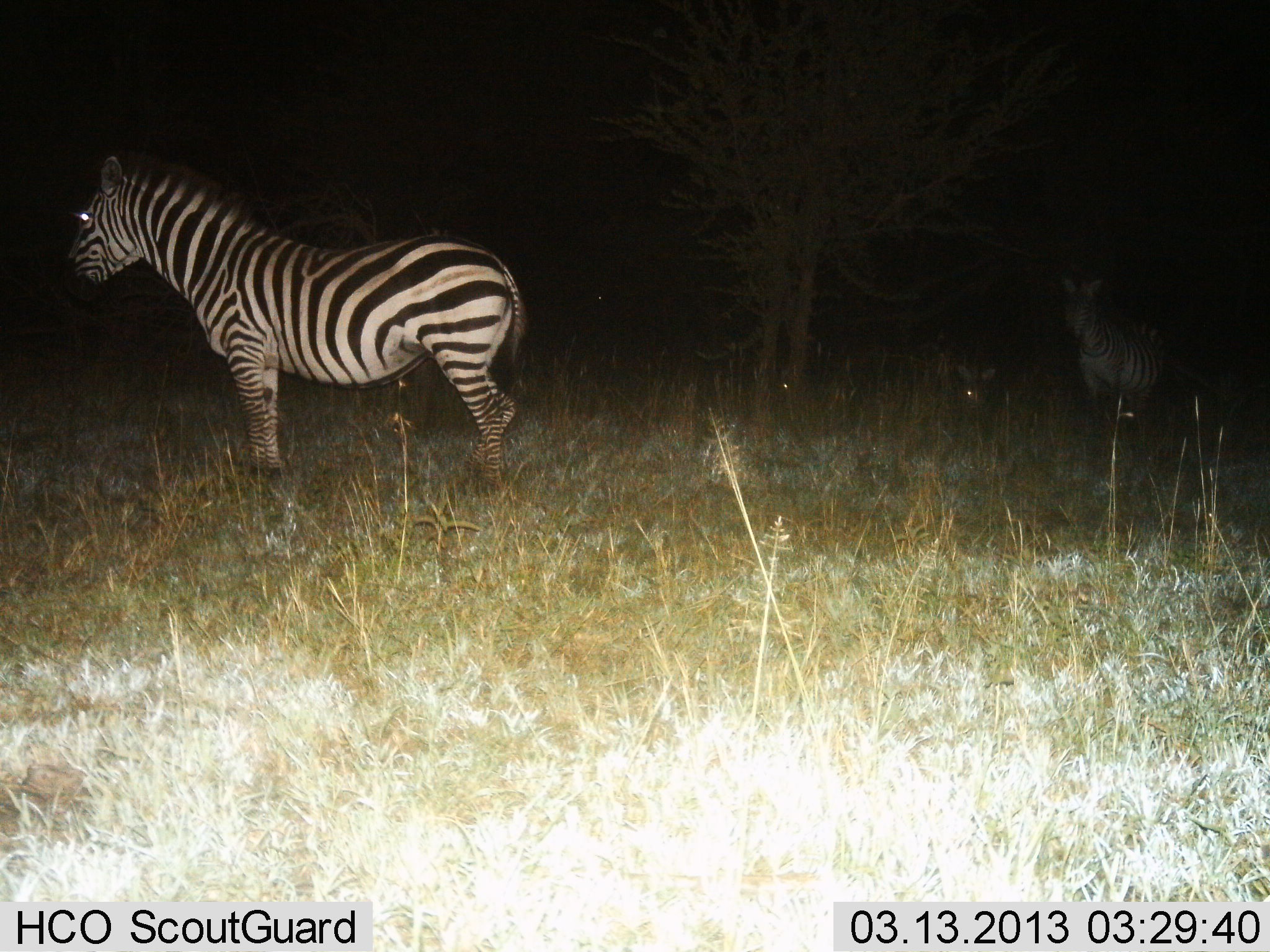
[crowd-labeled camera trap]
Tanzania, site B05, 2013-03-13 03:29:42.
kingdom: Animalia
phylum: Chordata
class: Mammalia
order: Perissodactyla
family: Equidae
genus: Equus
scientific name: Equus quagga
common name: plains zebra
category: zebra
Zebra (plains zebra) (Equus quagga), count 2. Behavior (volunteer vote fractions): standing 100%, resting 11%, moving 5%, interacting 5%. Young present (vote fraction): 0%. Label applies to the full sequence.